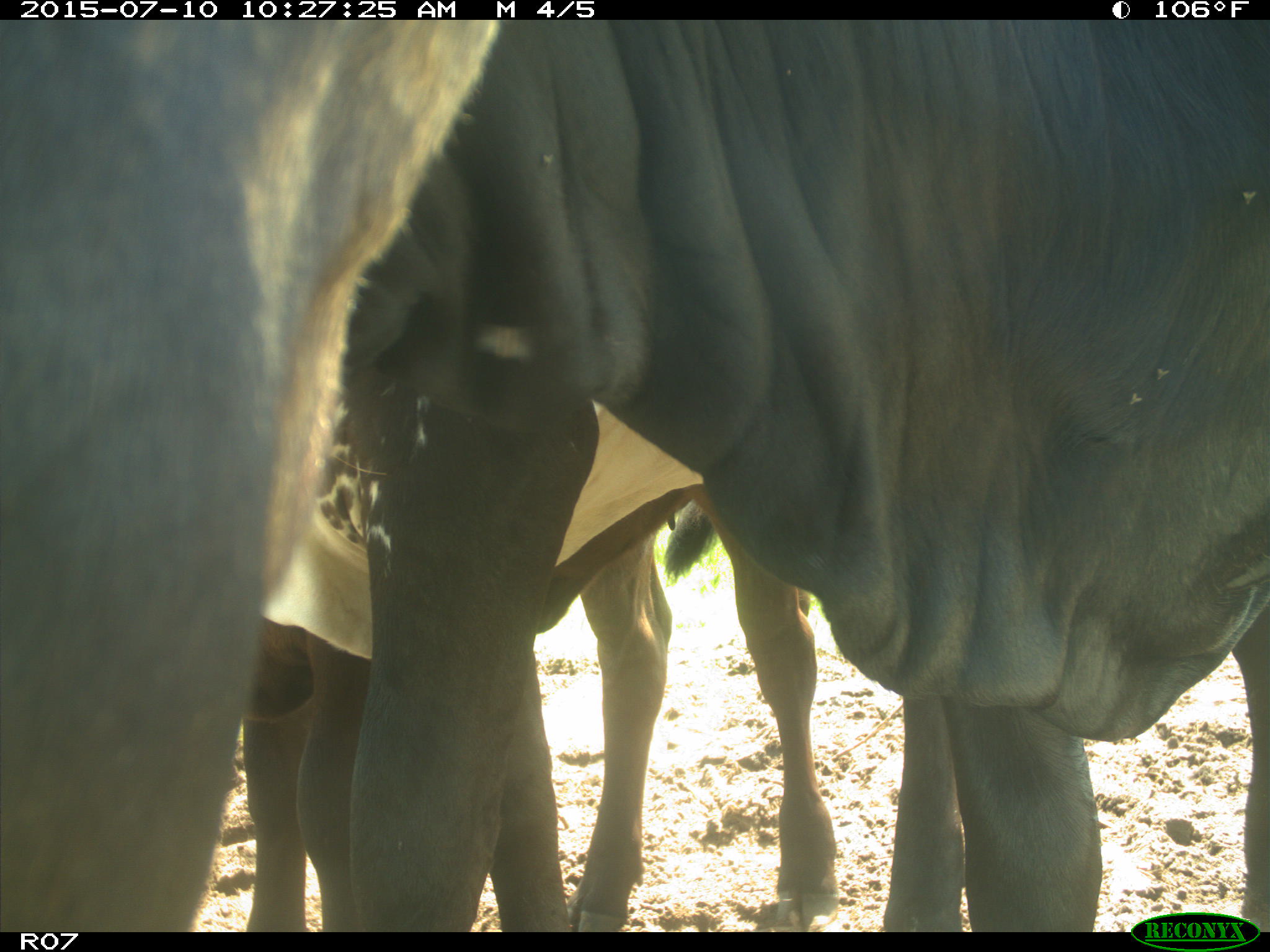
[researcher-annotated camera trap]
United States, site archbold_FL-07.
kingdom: Animalia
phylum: Chordata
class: Mammalia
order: Artiodactyla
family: Bovidae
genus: Bos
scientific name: Bos taurus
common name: domestic cow